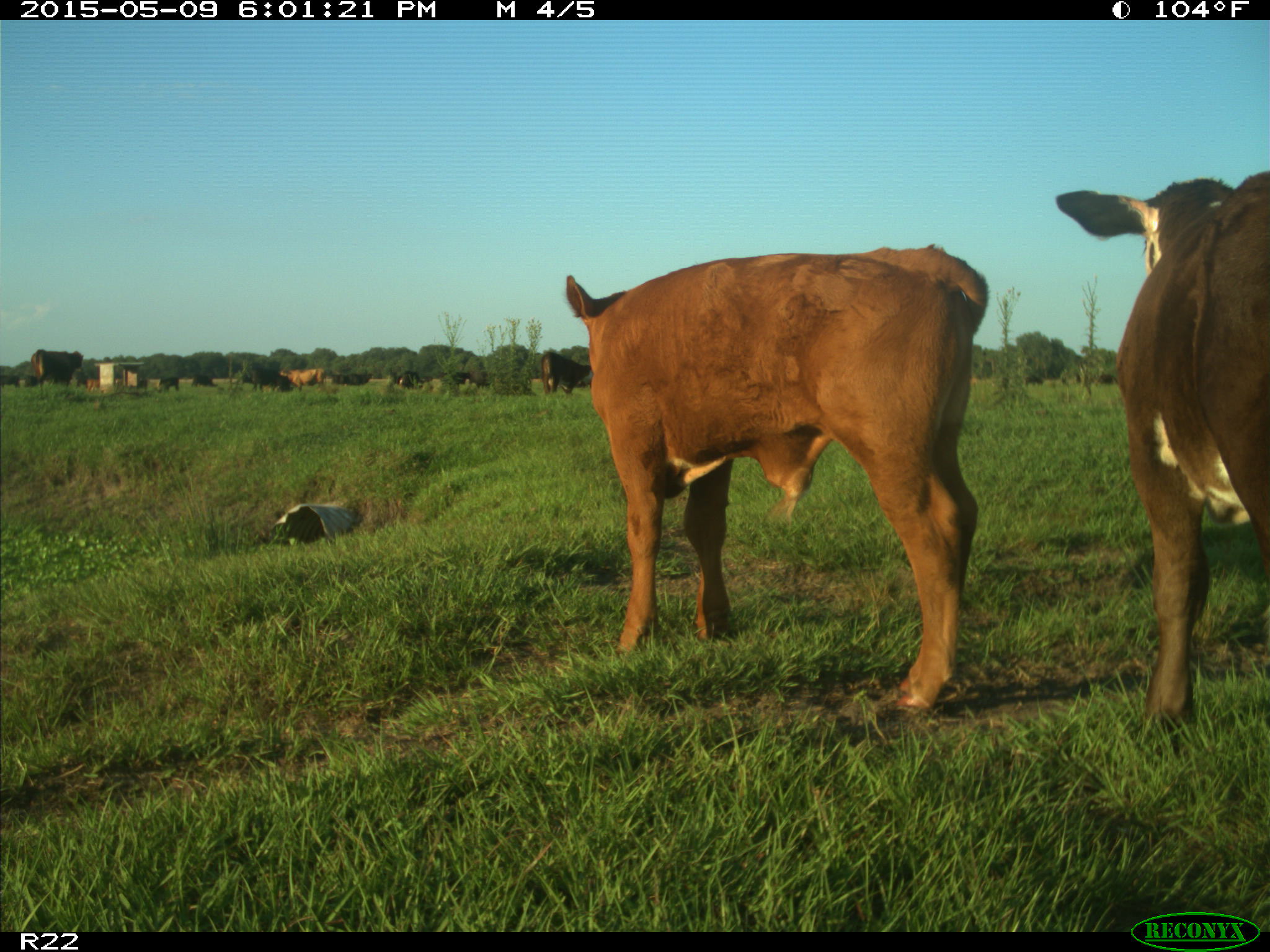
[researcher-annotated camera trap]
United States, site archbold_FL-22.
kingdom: Animalia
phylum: Chordata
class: Mammalia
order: Artiodactyla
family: Bovidae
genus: Bos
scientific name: Bos taurus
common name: domestic cow